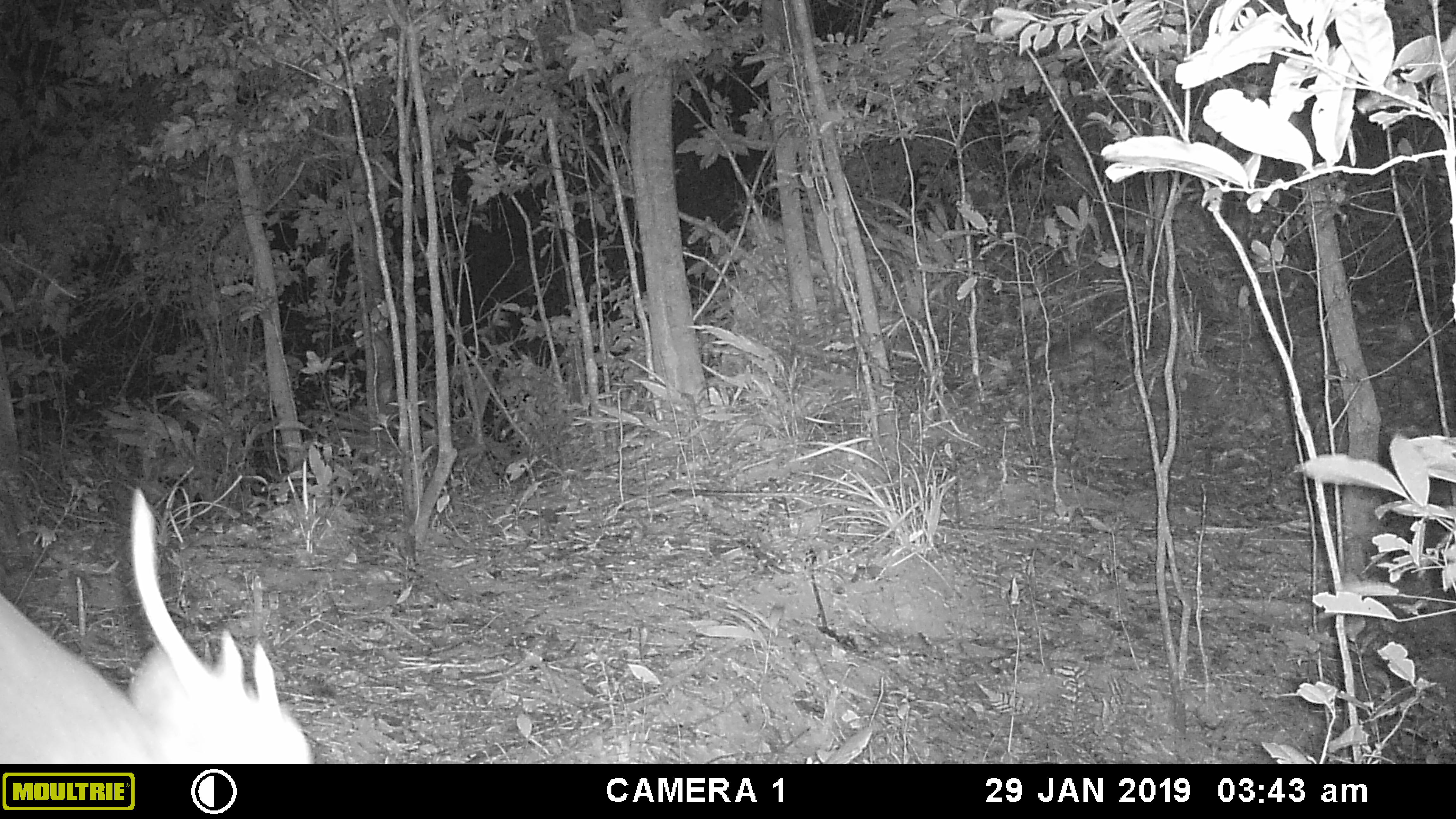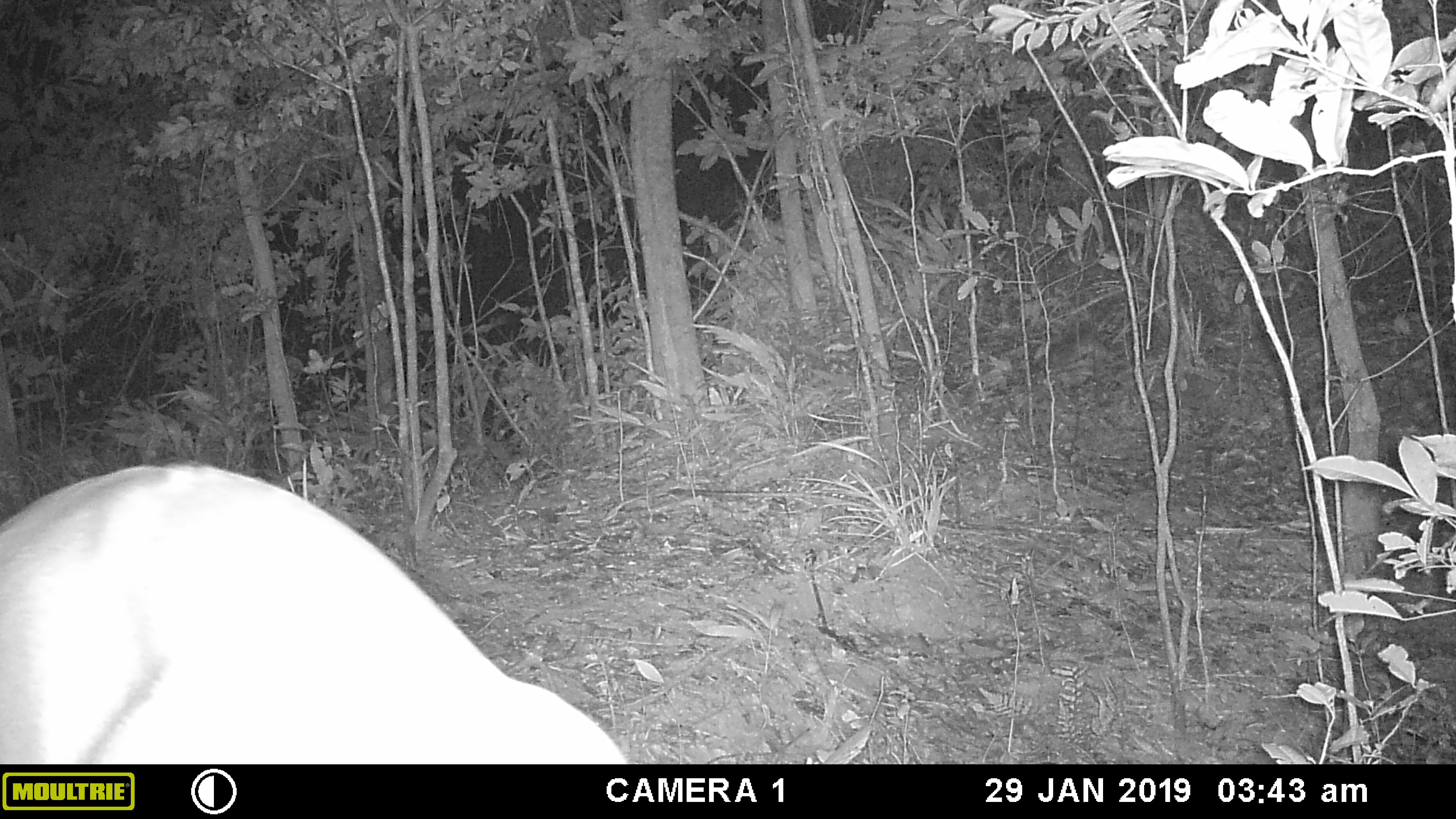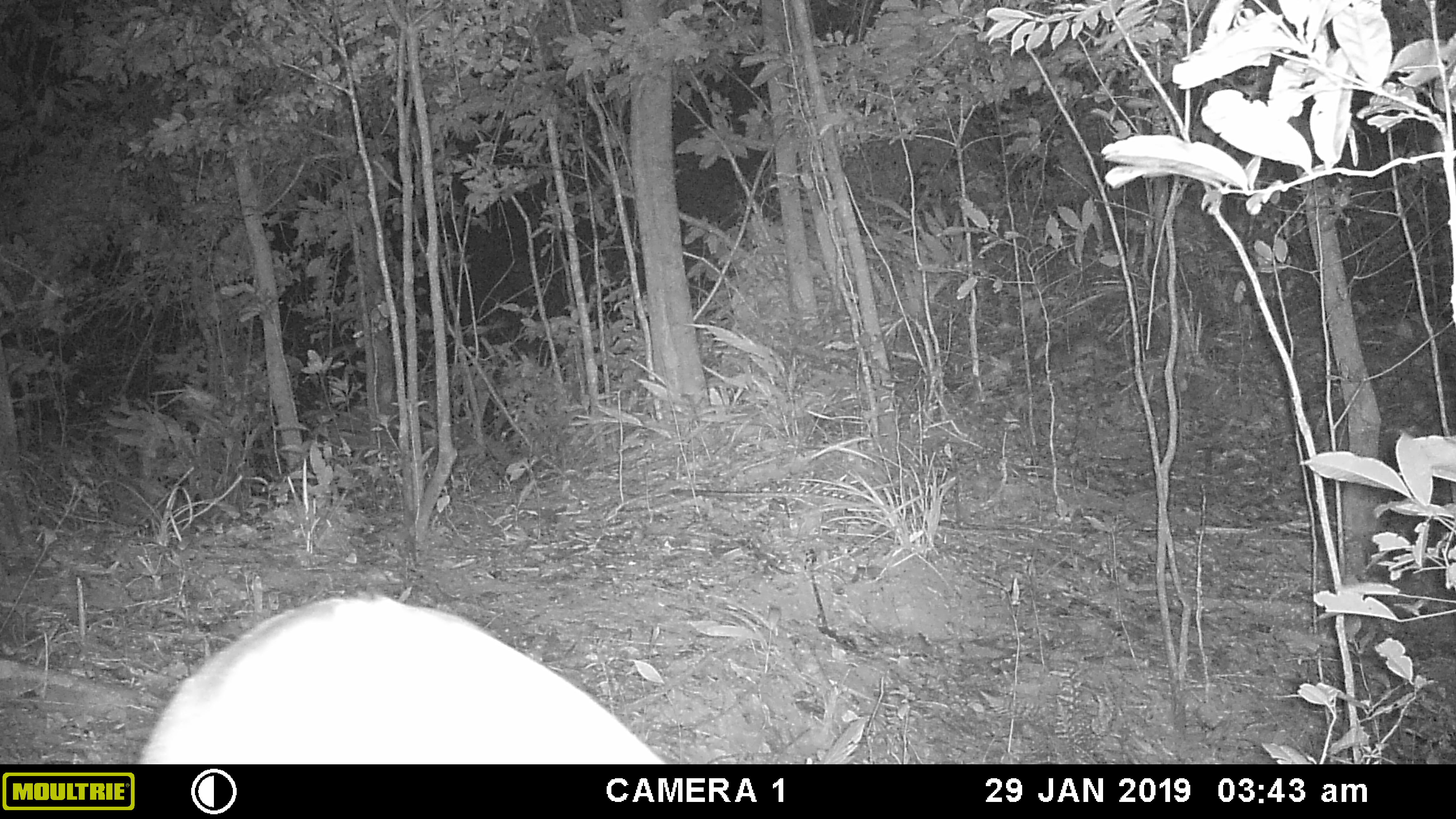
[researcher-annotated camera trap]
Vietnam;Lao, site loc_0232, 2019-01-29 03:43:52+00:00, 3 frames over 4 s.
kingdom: Animalia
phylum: Chordata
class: Mammalia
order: Artiodactyla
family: Cervidae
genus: Muntiacus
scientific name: Muntiacus vuquangensis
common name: large-antlered muntjac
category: large antlered muntjac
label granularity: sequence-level